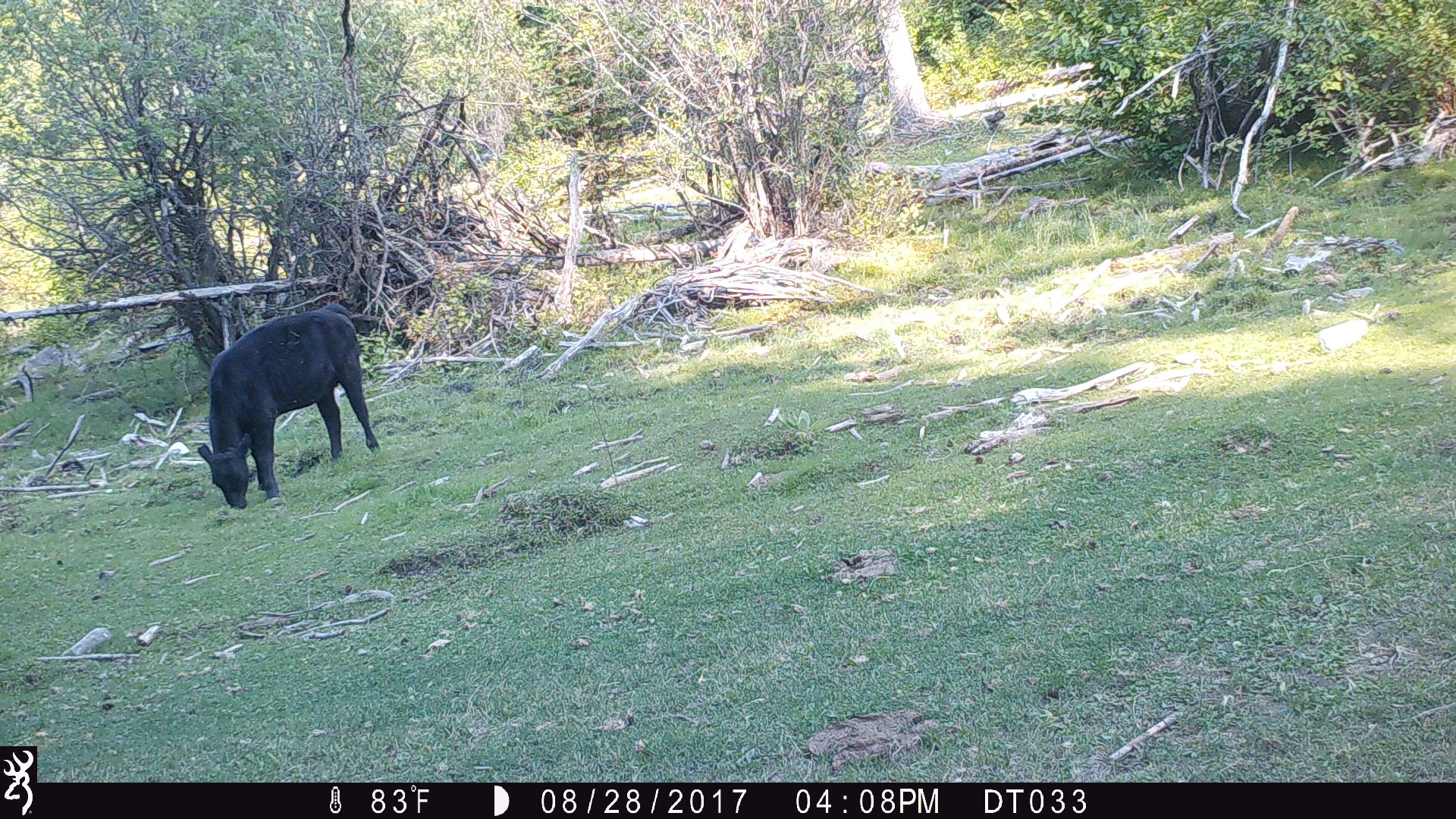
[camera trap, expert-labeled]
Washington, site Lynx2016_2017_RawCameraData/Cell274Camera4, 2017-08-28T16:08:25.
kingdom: Animalia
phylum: Chordata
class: Mammalia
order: Artiodactyla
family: Bovidae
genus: Bos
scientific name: Bos taurus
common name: domestic cattle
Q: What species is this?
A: Domestic cattle (Bos taurus).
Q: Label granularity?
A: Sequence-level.